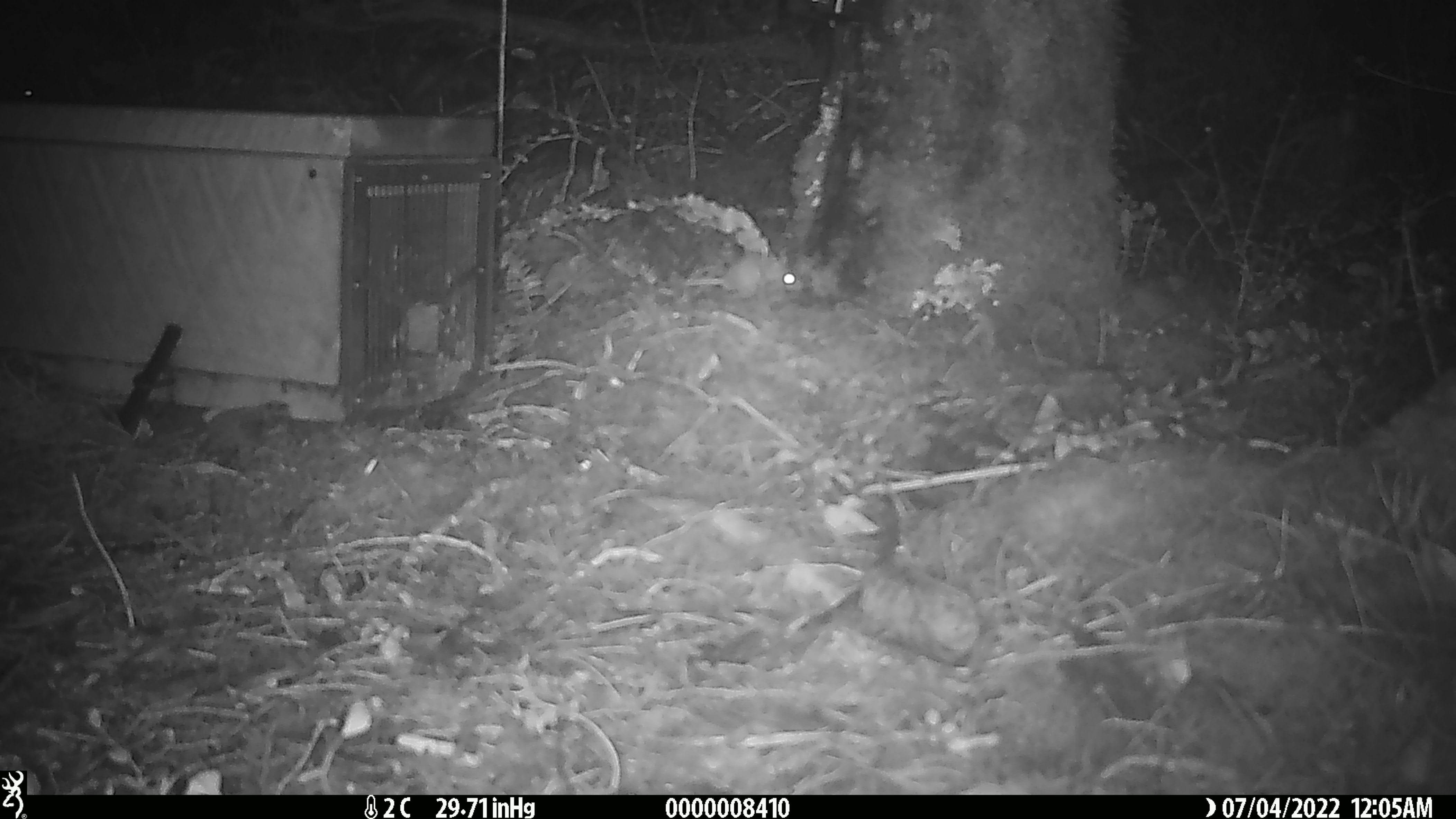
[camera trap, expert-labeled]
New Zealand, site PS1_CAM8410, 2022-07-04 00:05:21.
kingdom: Animalia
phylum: Chordata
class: Mammalia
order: Rodentia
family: Muridae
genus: Mus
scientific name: Mus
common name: mouse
Mouse (Mus).